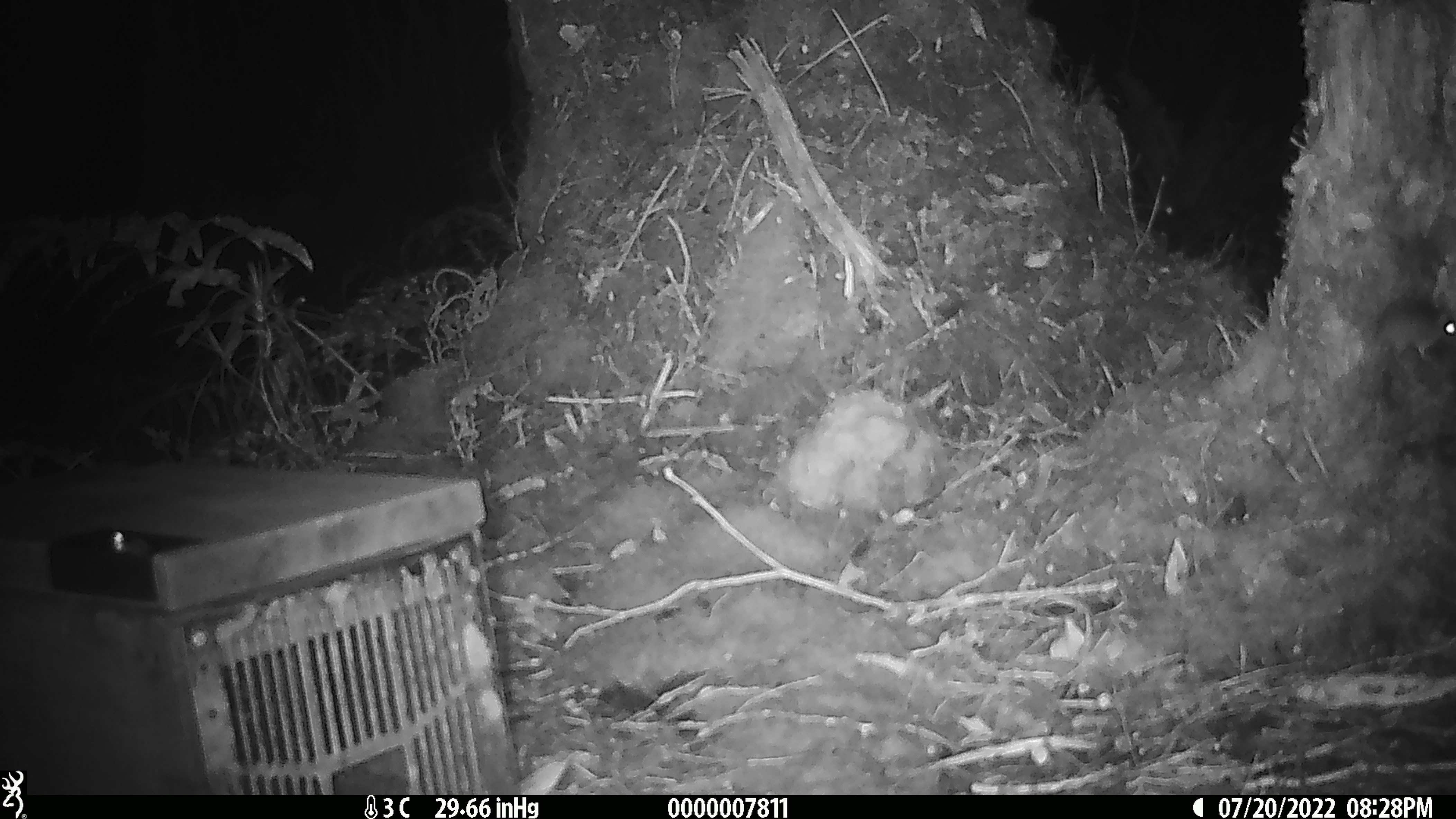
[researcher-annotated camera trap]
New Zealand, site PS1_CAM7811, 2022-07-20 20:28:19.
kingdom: Animalia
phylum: Chordata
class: Mammalia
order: Rodentia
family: Muridae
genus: Mus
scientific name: Mus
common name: mouse